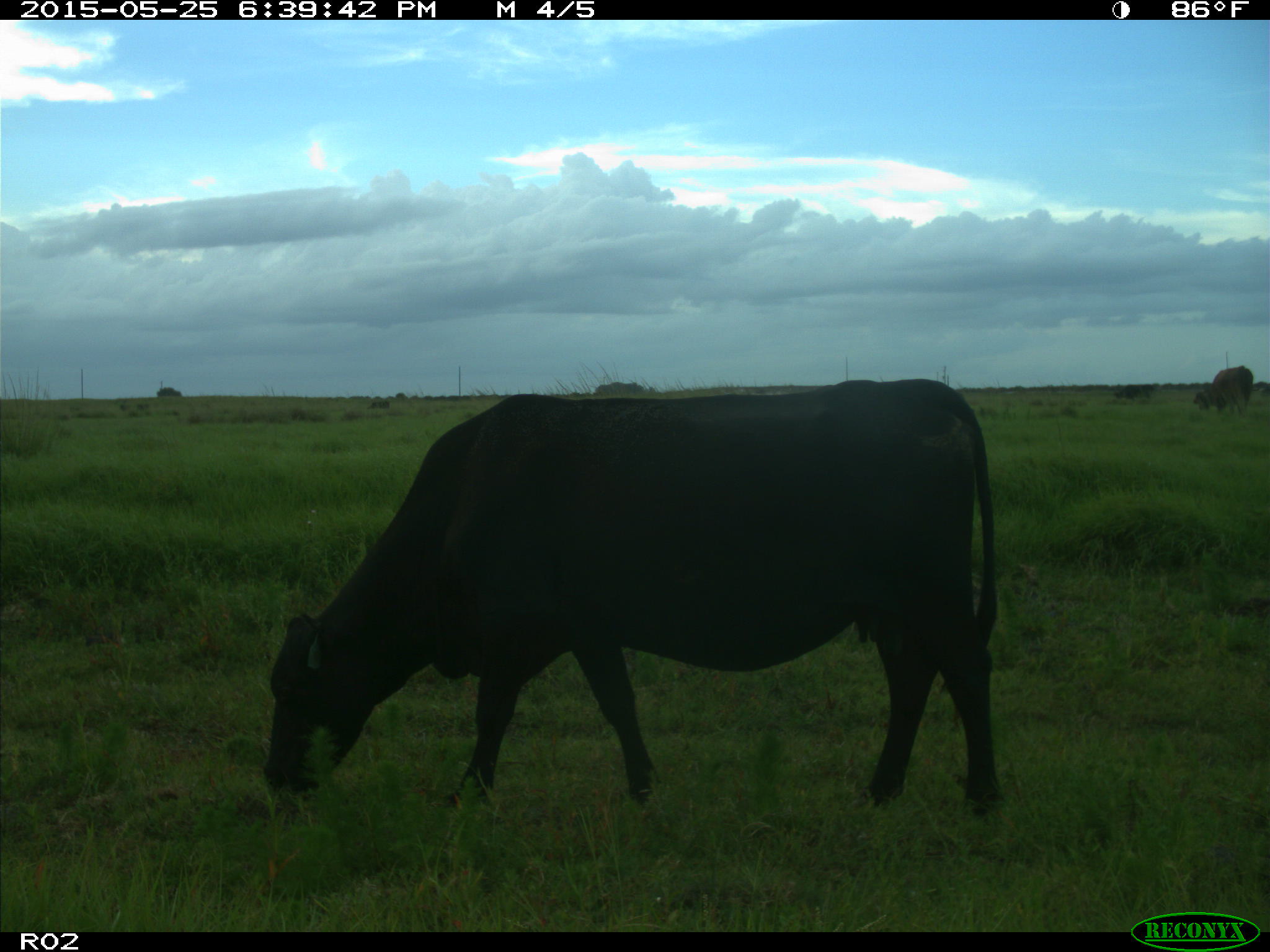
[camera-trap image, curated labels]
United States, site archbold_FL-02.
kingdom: Animalia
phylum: Chordata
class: Mammalia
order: Artiodactyla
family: Bovidae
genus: Bos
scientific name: Bos taurus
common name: domestic cow